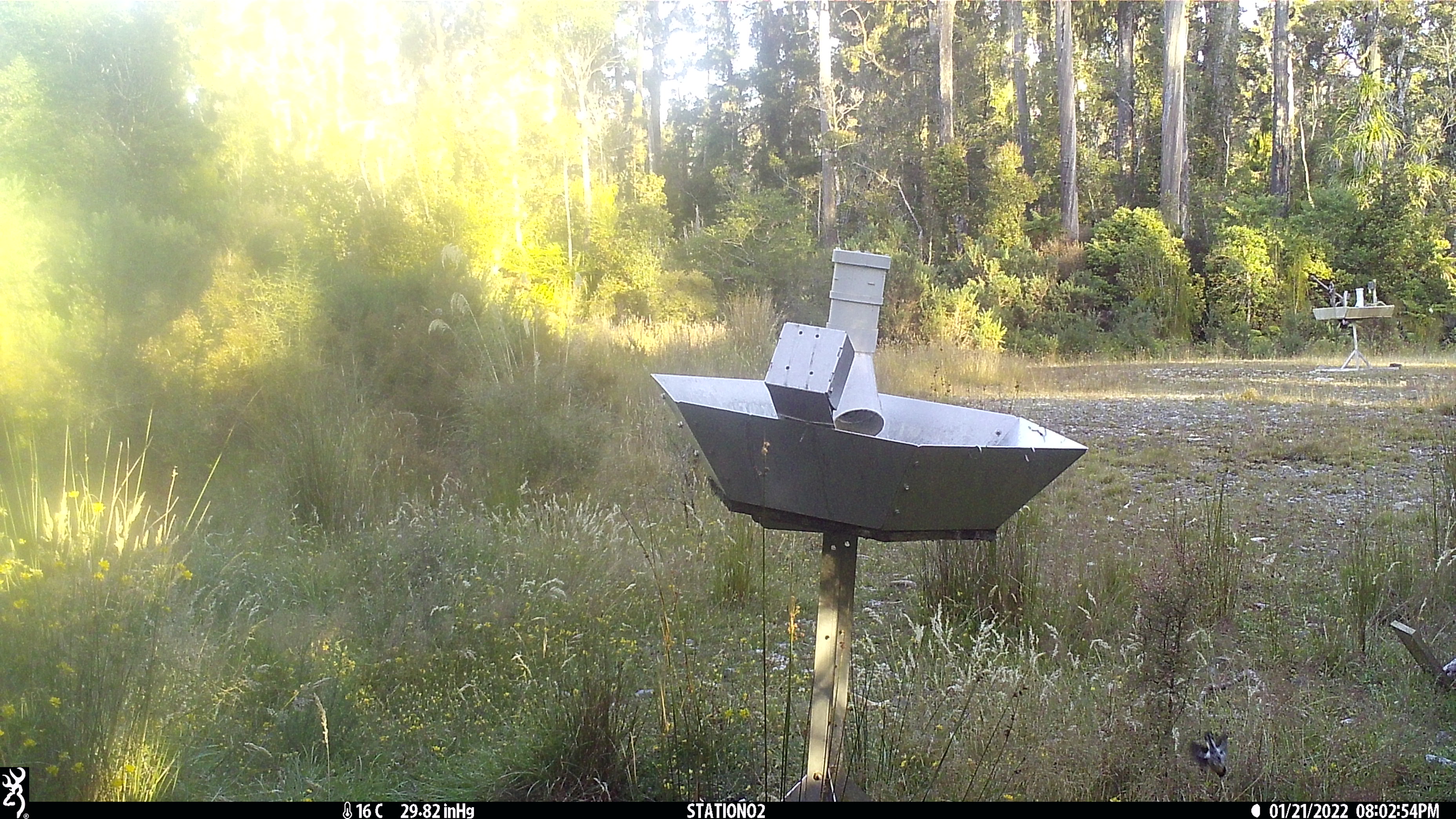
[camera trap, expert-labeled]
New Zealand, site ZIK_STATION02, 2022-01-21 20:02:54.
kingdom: Animalia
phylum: Chordata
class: Aves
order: Passeriformes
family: Petroicidae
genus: Petroica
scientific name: Petroica macrocephala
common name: tomtit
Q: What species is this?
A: Tomtit (Petroica macrocephala).